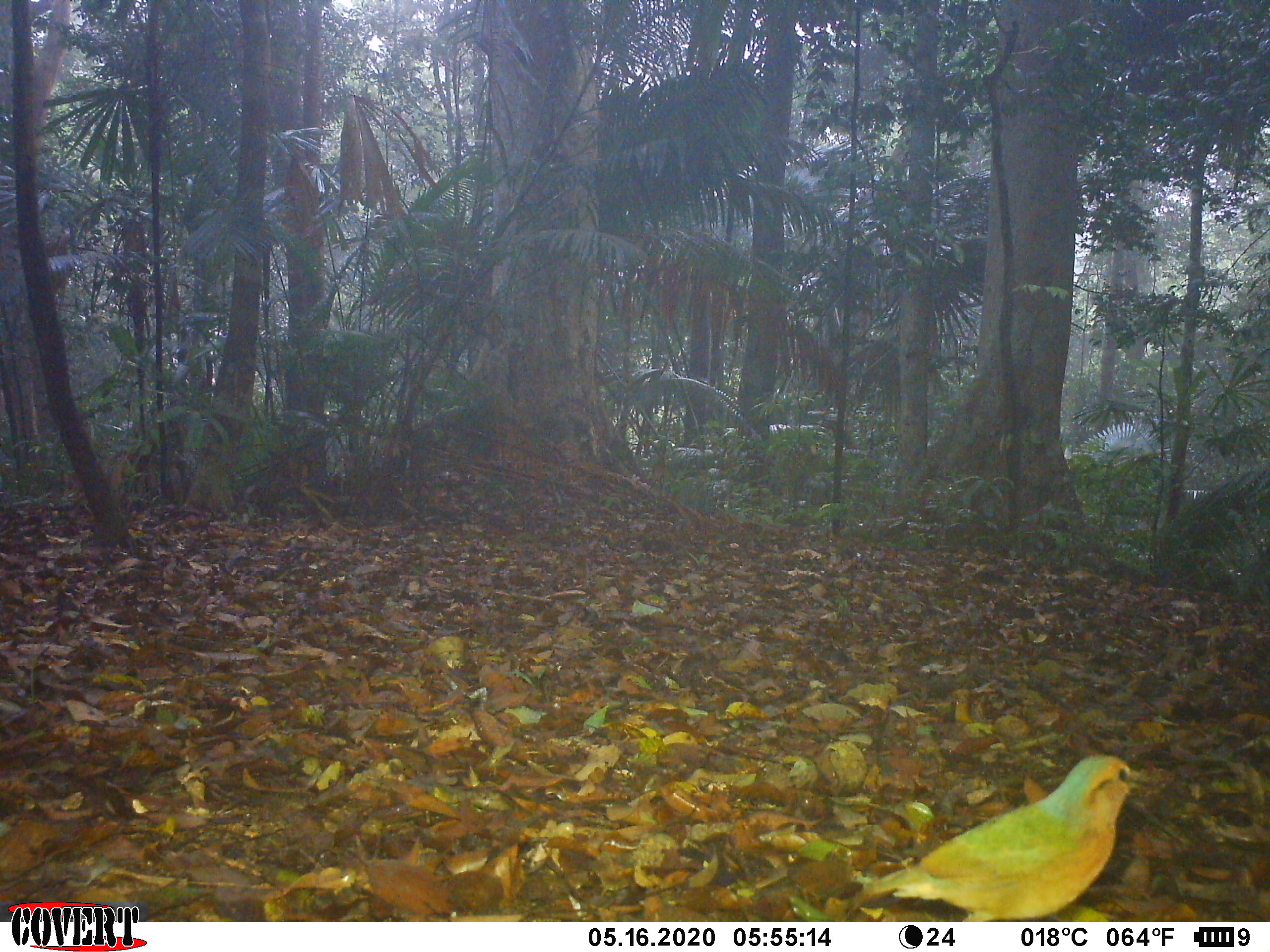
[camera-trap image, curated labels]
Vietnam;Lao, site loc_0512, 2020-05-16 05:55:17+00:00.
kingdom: Animalia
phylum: Chordata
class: Aves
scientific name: Aves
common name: bird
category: unidentified bird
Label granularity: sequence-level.